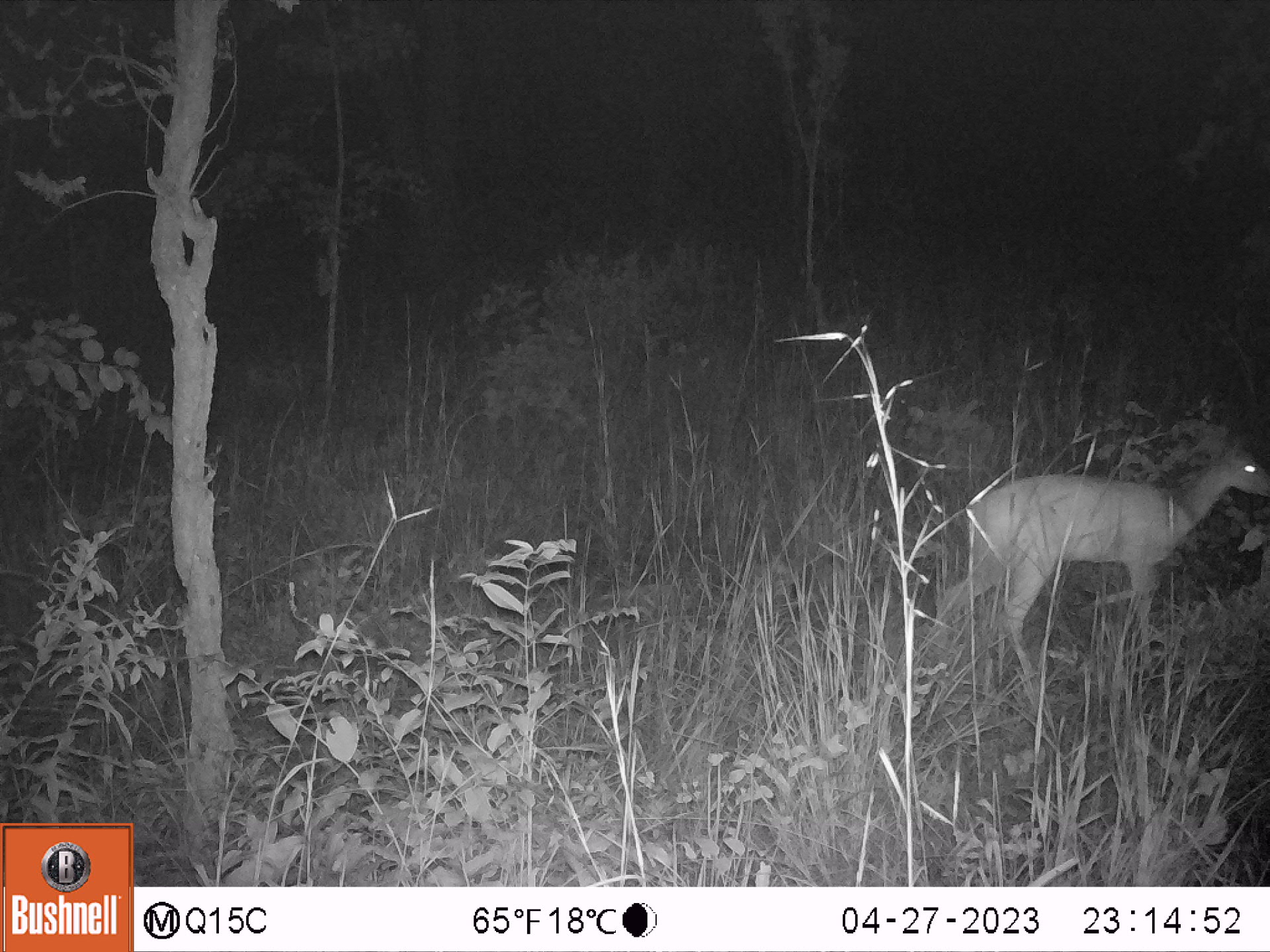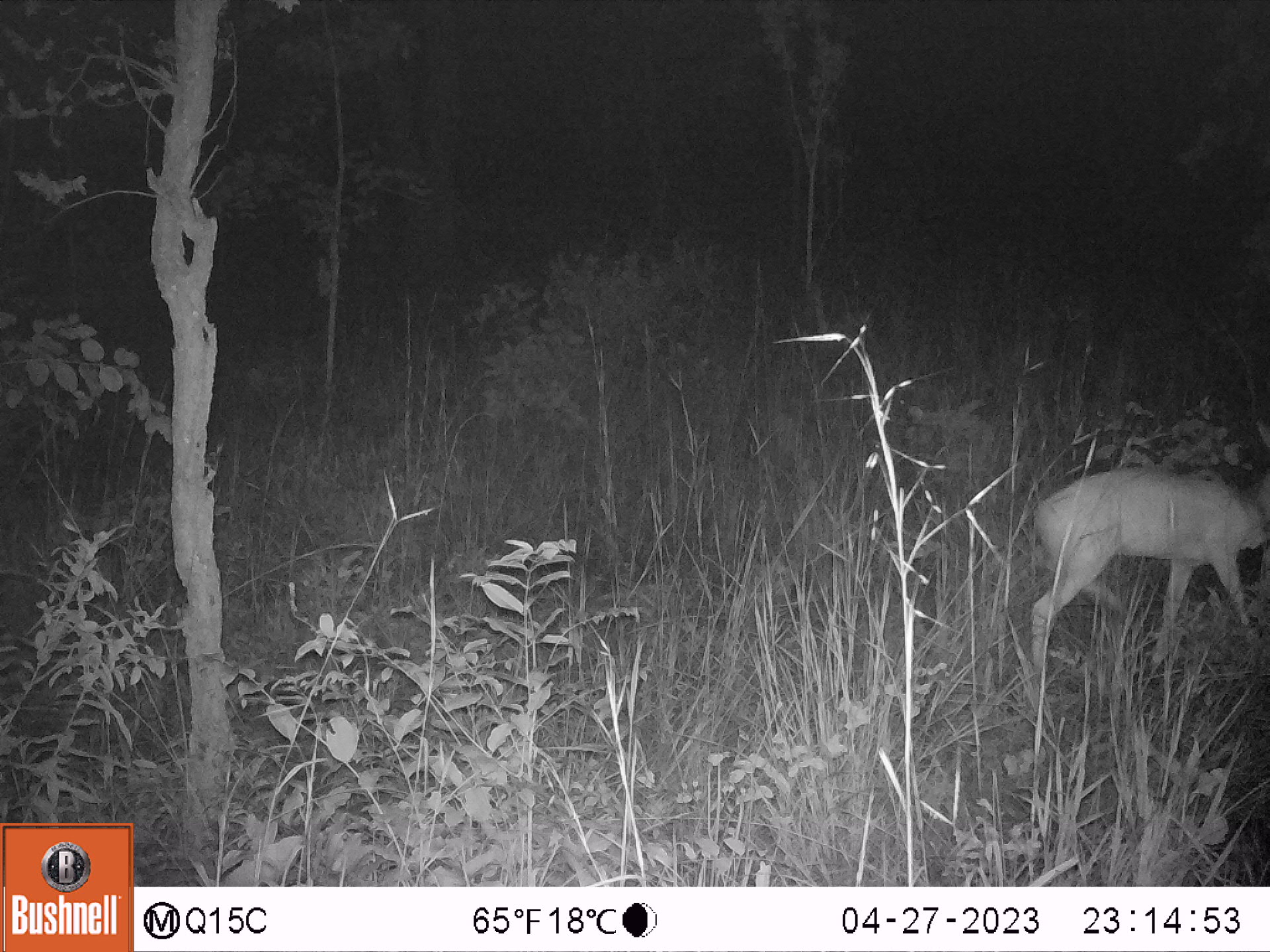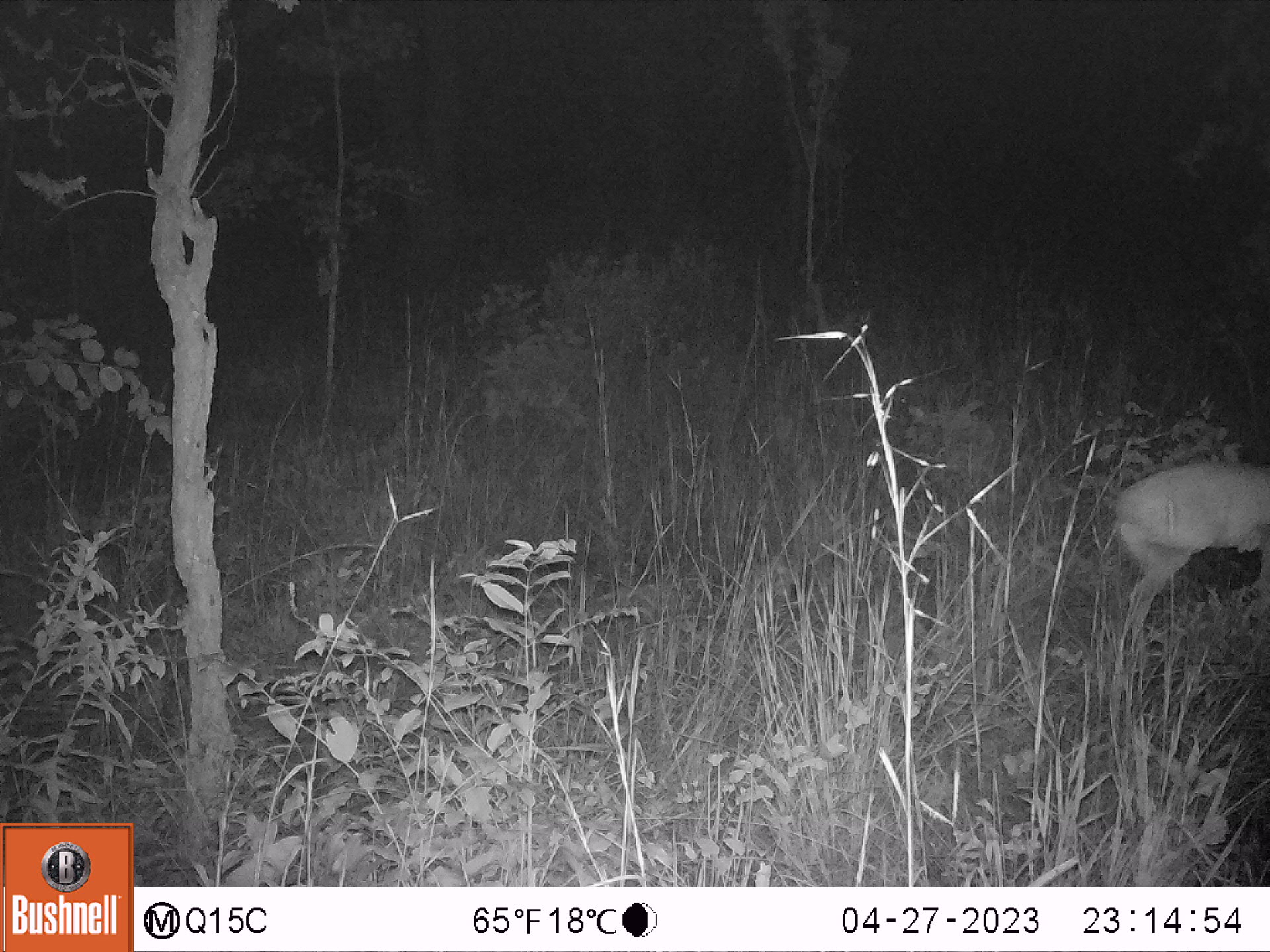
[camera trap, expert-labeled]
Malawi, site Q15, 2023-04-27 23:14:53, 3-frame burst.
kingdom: Animalia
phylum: Chordata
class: Mammalia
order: Artiodactyla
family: Bovidae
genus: Tragelaphus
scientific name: Tragelaphus sylvaticus sylvaticus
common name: cape bushbuck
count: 1